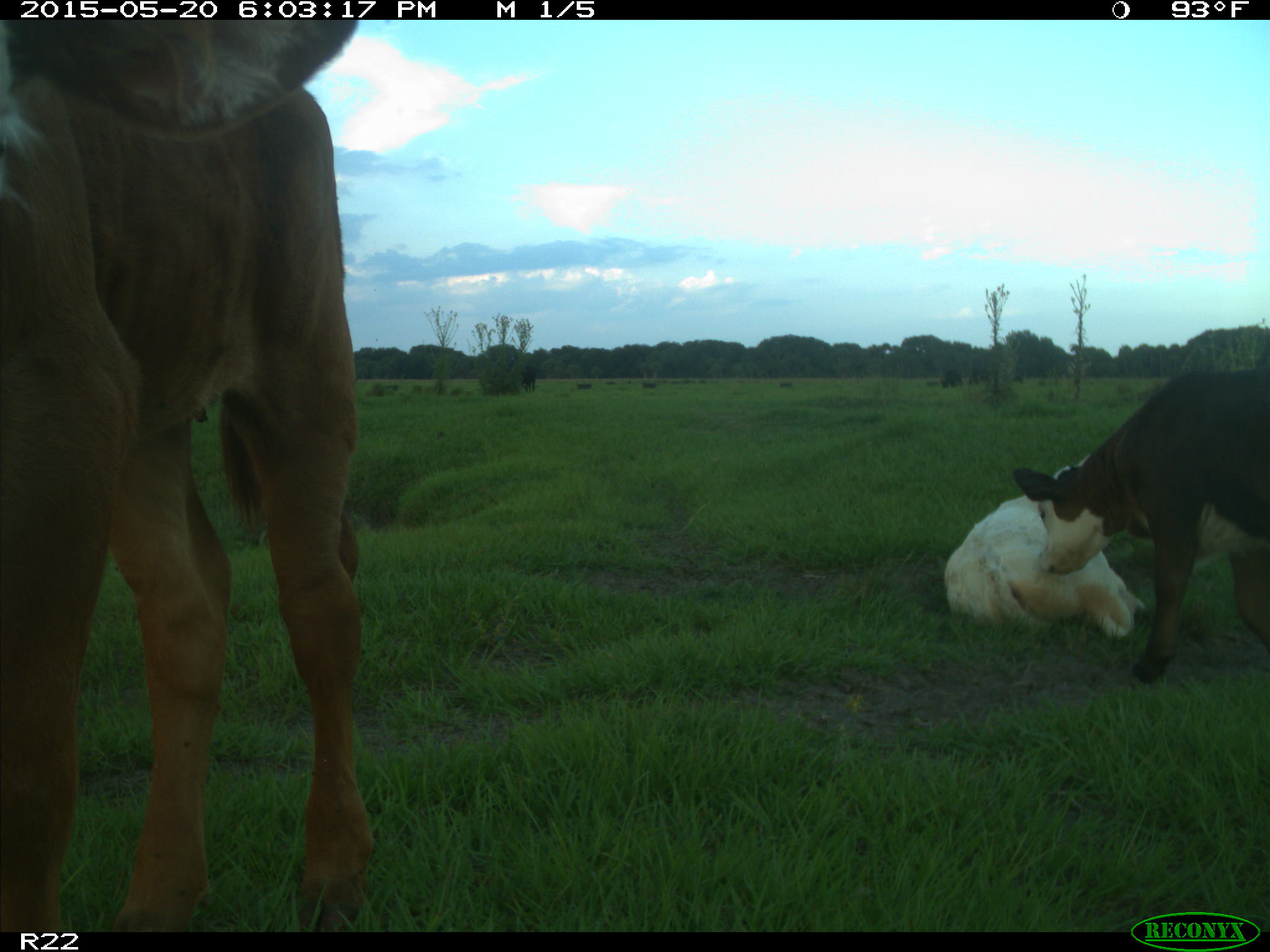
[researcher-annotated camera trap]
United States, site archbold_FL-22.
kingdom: Animalia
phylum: Chordata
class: Mammalia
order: Artiodactyla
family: Bovidae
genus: Bos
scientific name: Bos taurus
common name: domestic cow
Bos taurus (domestic cow).